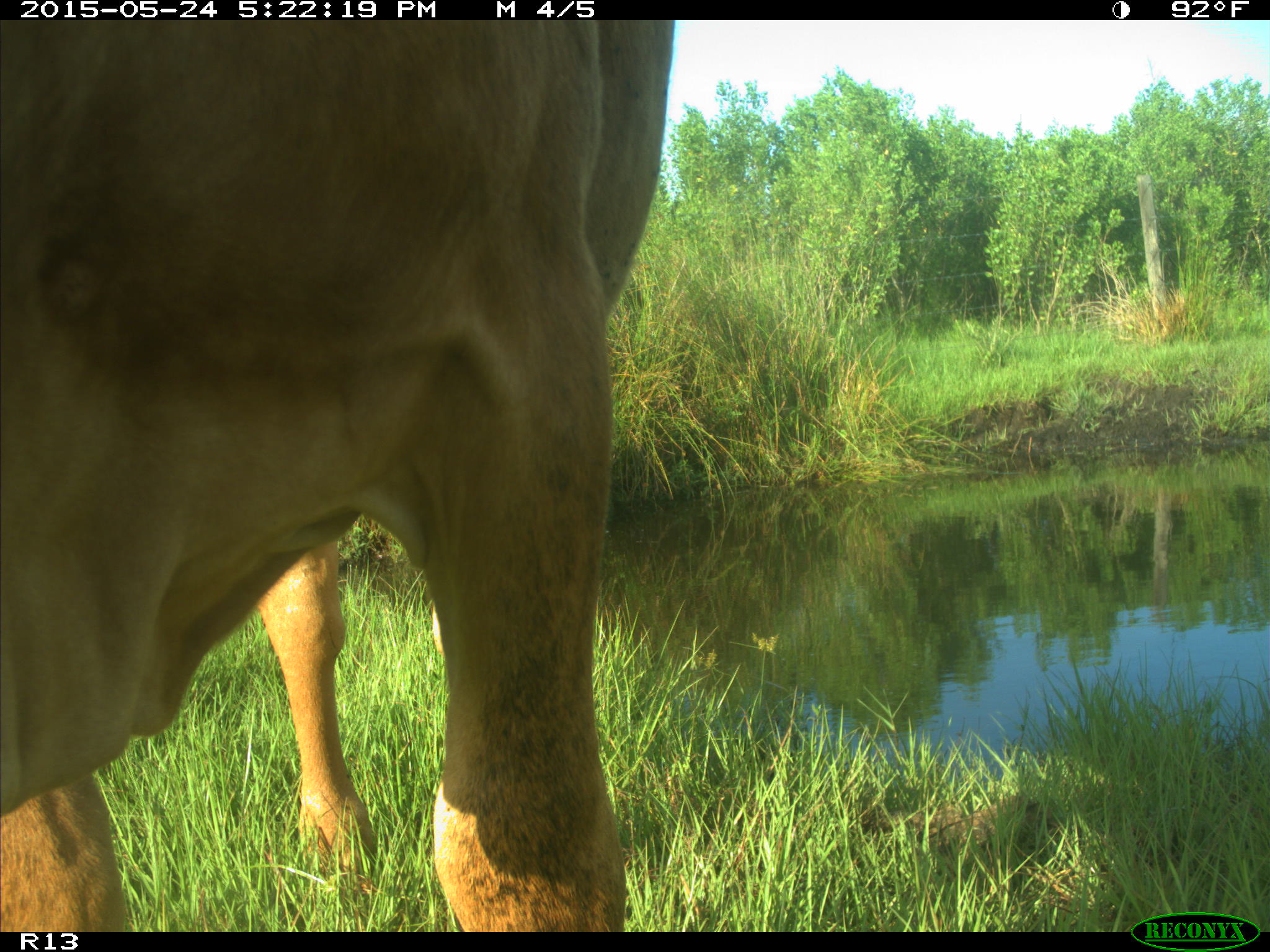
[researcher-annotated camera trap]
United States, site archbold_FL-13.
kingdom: Animalia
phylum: Chordata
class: Mammalia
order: Artiodactyla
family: Bovidae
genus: Bos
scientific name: Bos taurus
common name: domestic cow